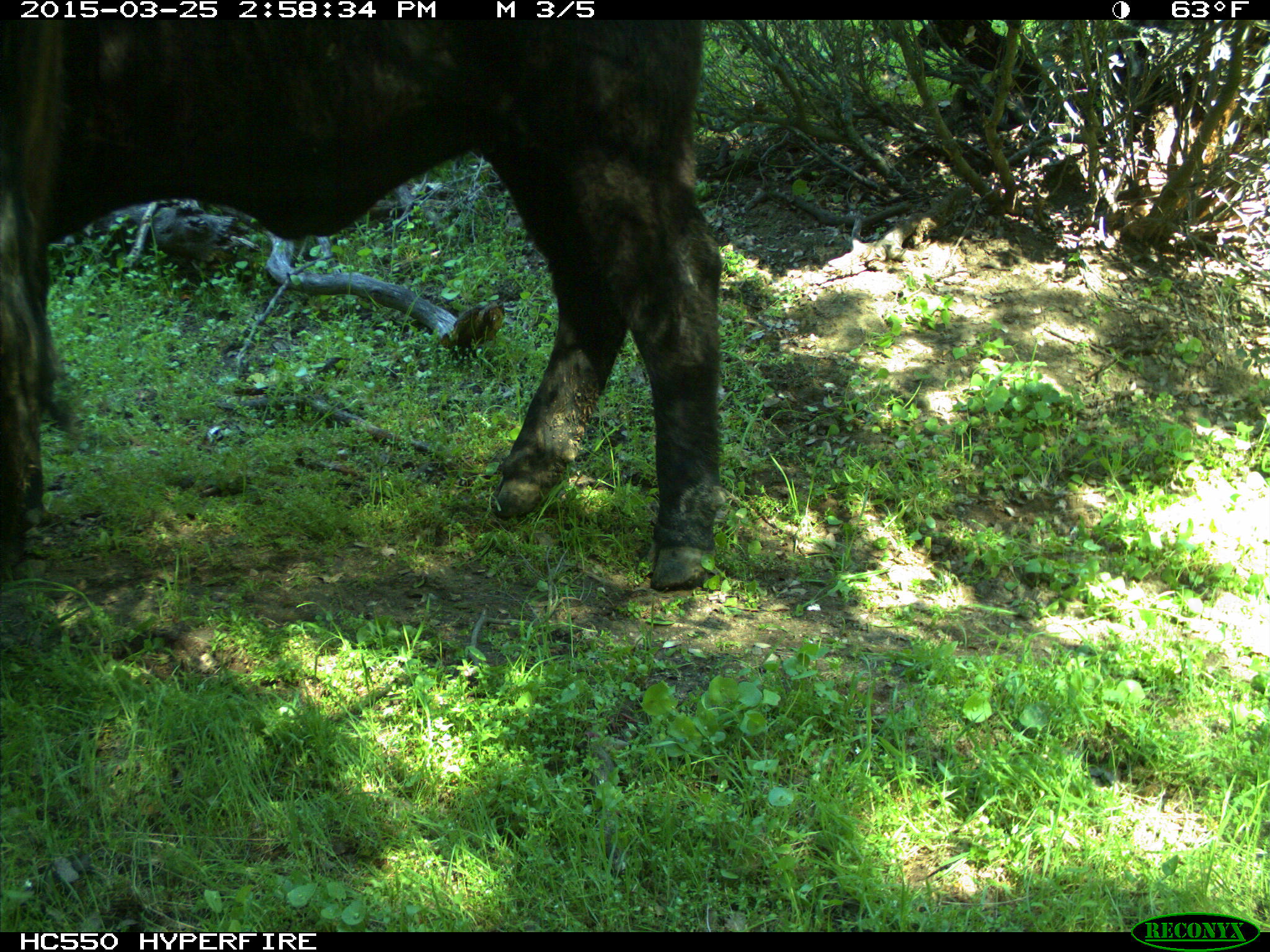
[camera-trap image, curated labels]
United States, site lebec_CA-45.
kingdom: Animalia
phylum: Chordata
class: Mammalia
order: Artiodactyla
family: Bovidae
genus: Bos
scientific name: Bos taurus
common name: domestic cow